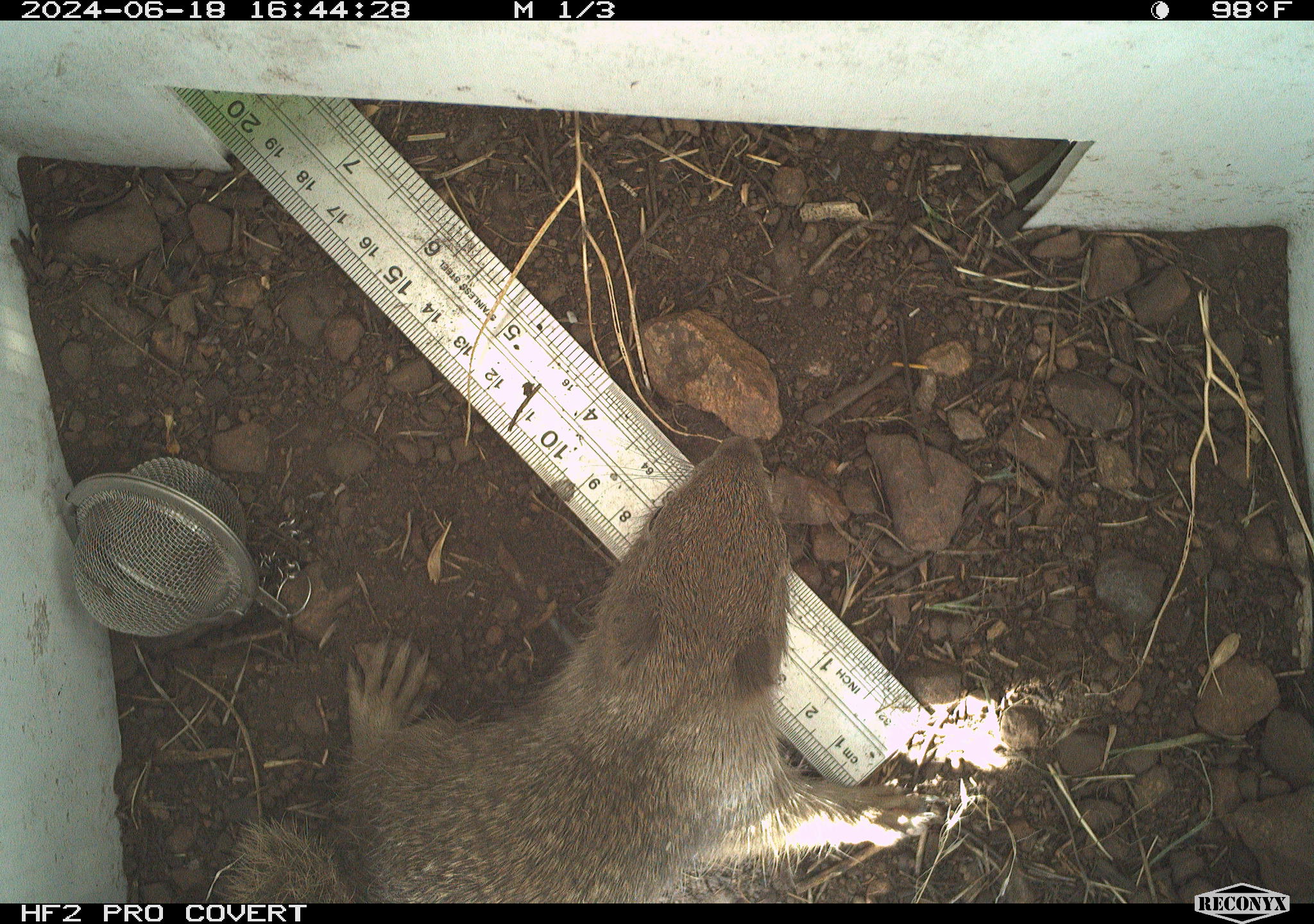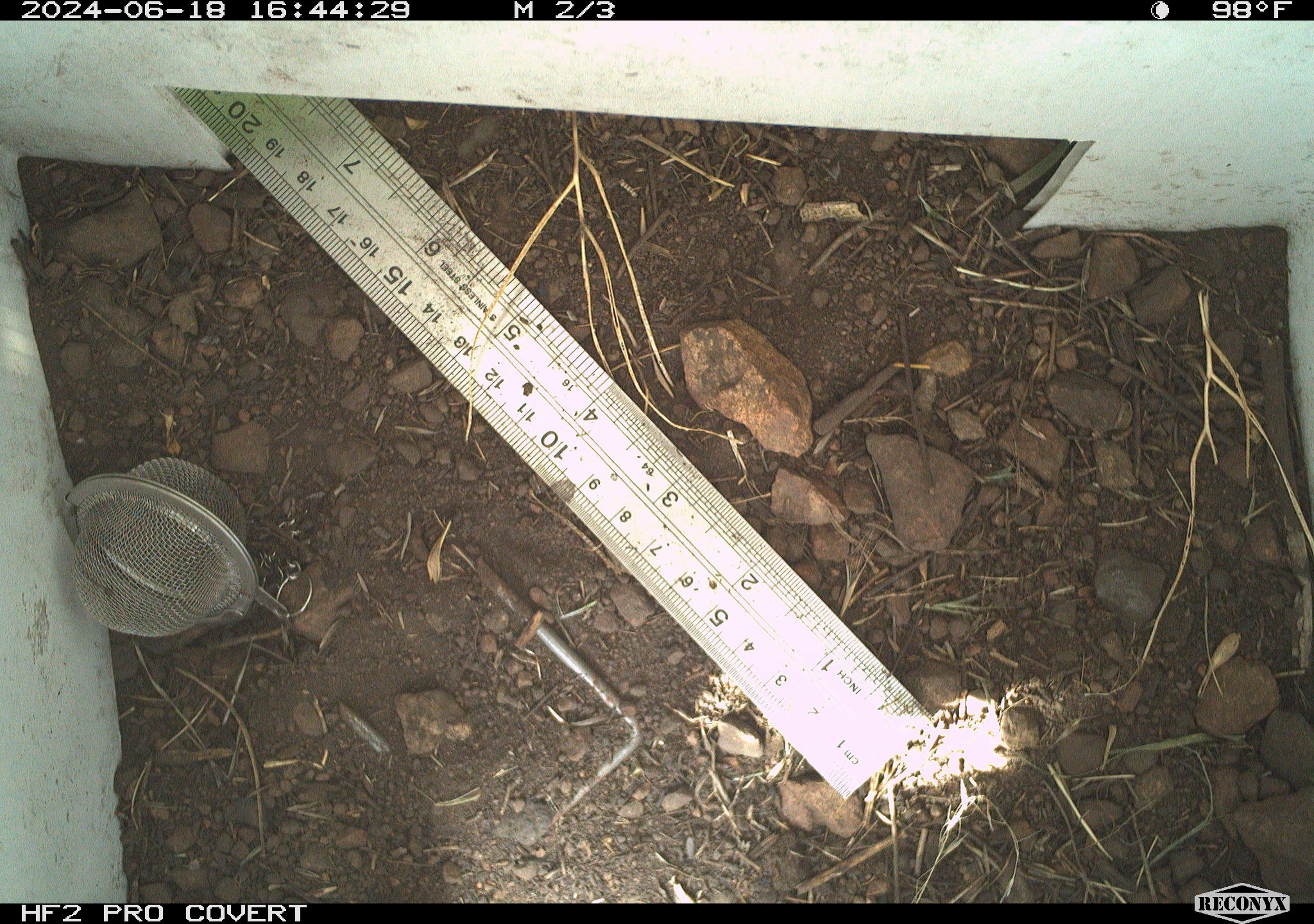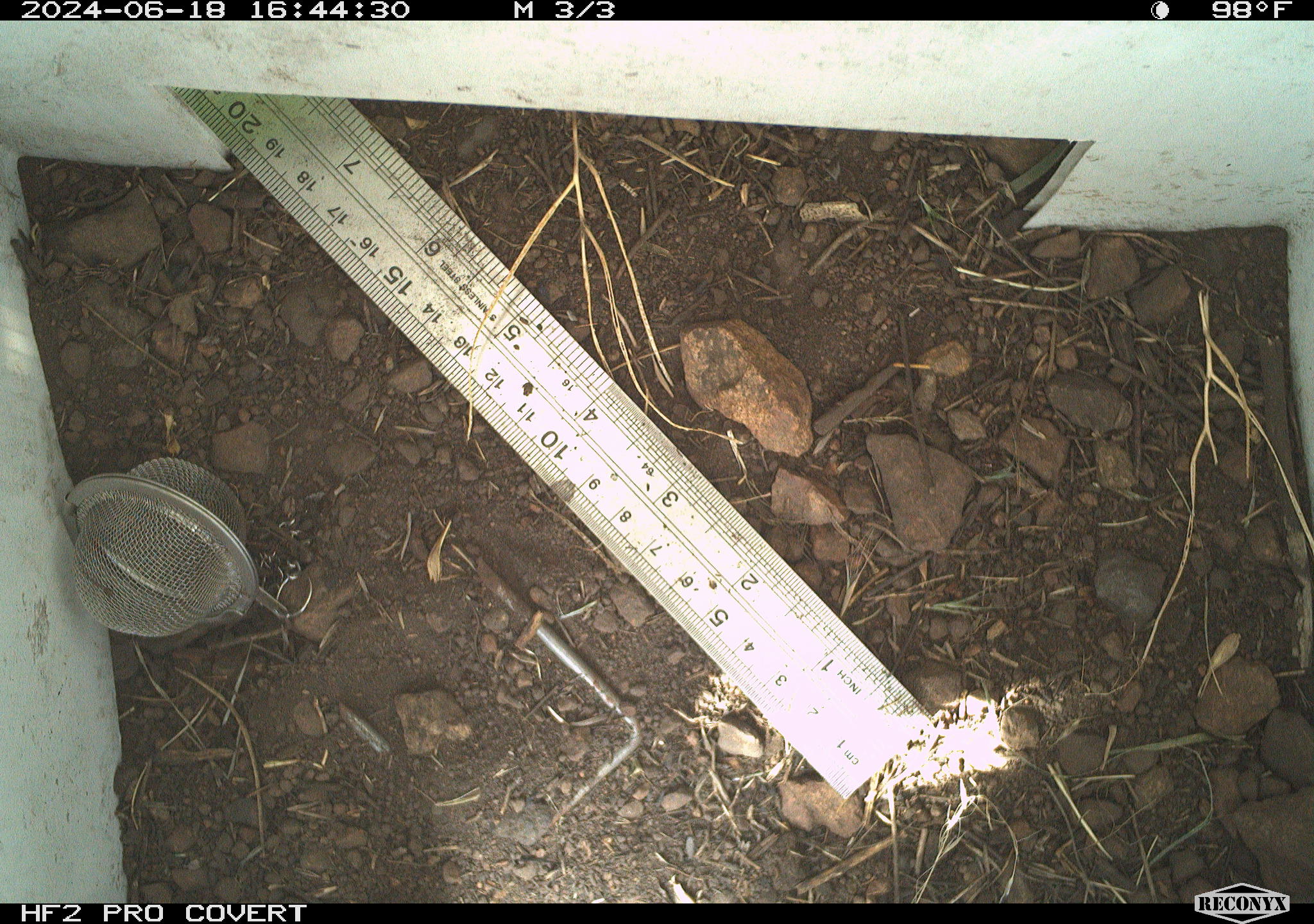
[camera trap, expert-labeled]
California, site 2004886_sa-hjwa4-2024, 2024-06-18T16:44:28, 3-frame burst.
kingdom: Animalia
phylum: Chordata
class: Mammalia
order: Rodentia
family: Sciuridae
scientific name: Sciuridae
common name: squirrels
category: sciuridae family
Sciuridae family (squirrels) (Sciuridae).